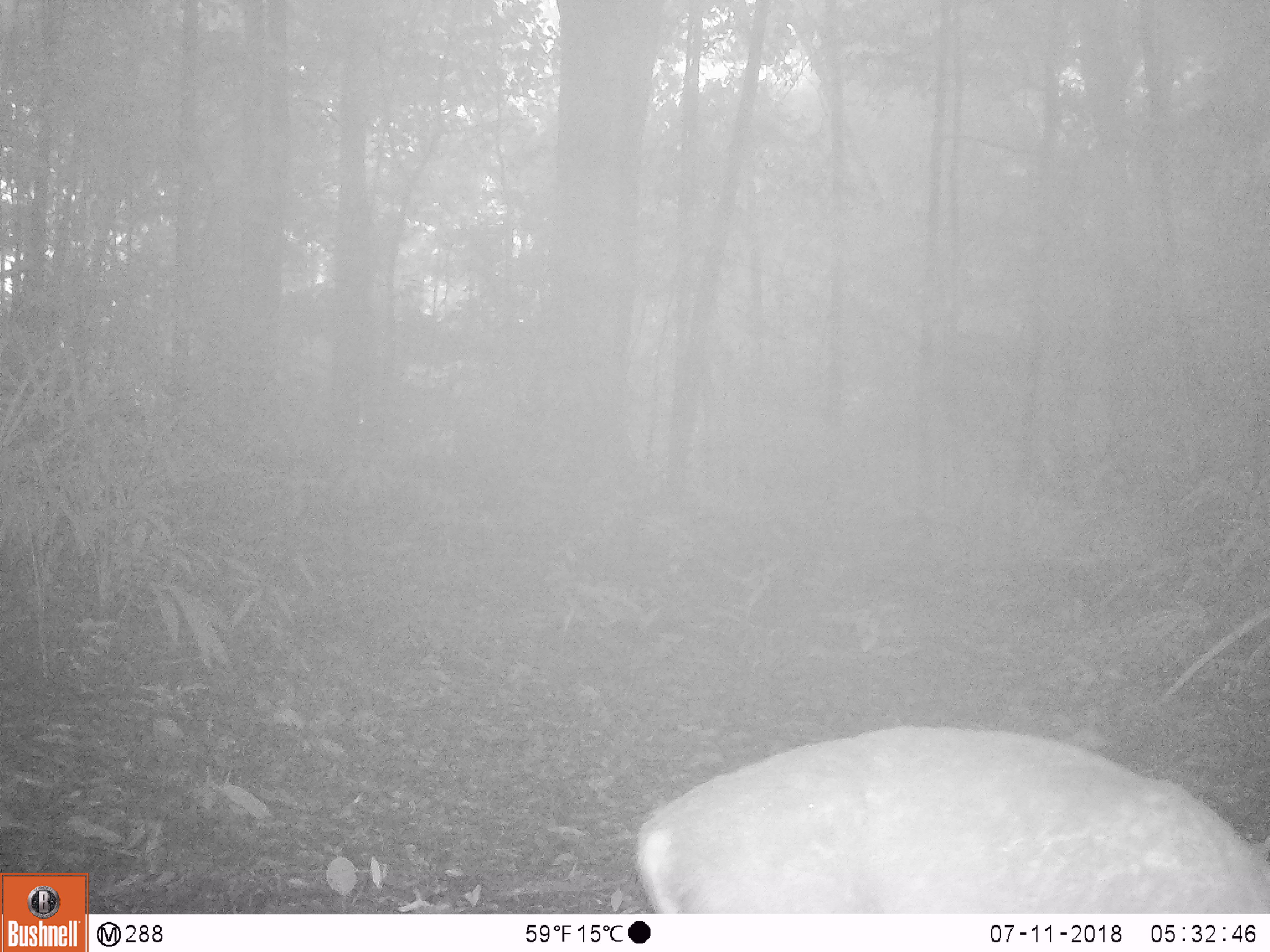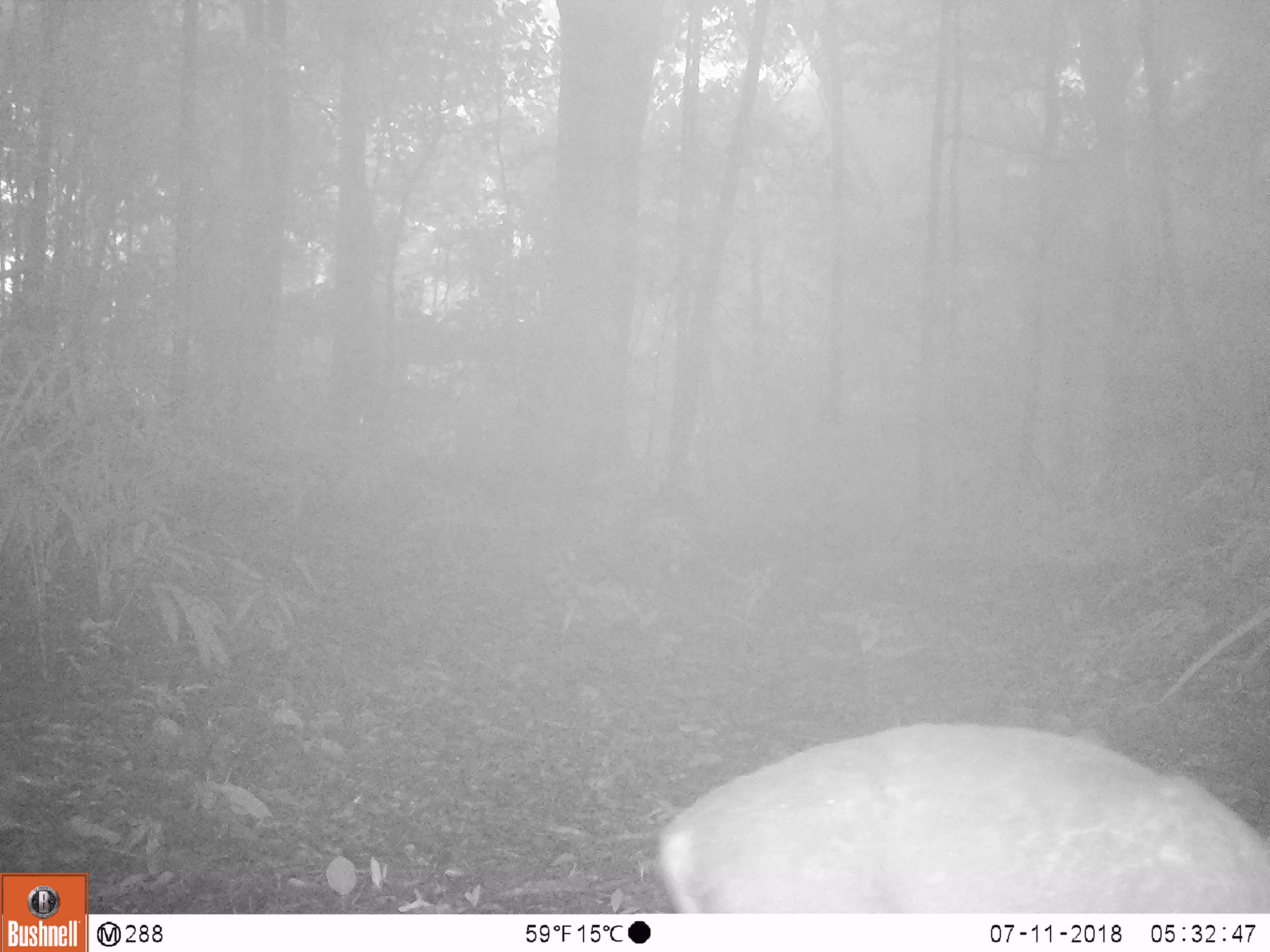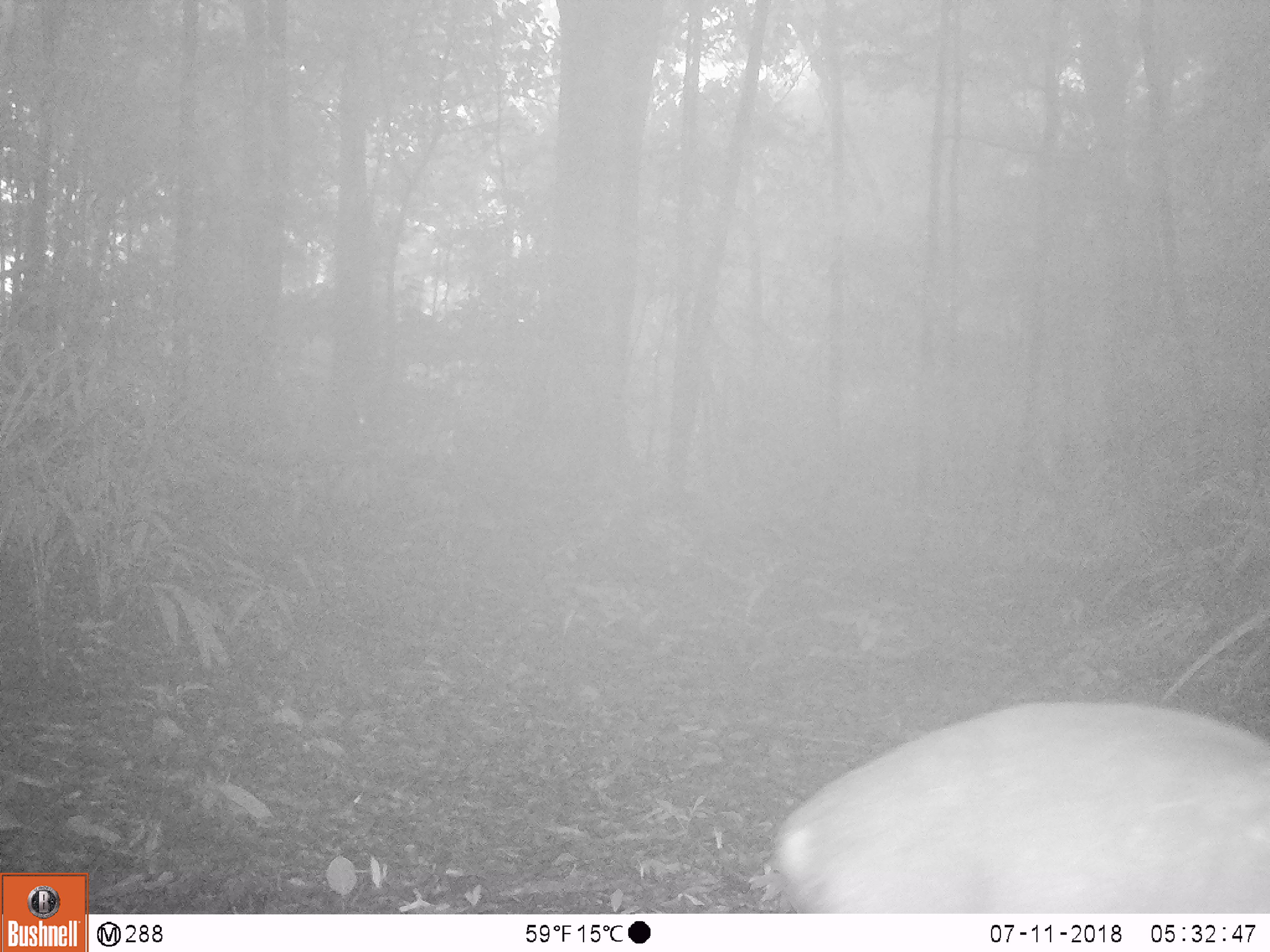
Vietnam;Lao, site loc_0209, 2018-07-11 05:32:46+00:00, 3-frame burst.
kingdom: Animalia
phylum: Chordata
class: Mammalia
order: Artiodactyla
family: Cervidae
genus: Muntiacus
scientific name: Muntiacus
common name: muntjacs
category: unidentified muntjac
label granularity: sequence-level